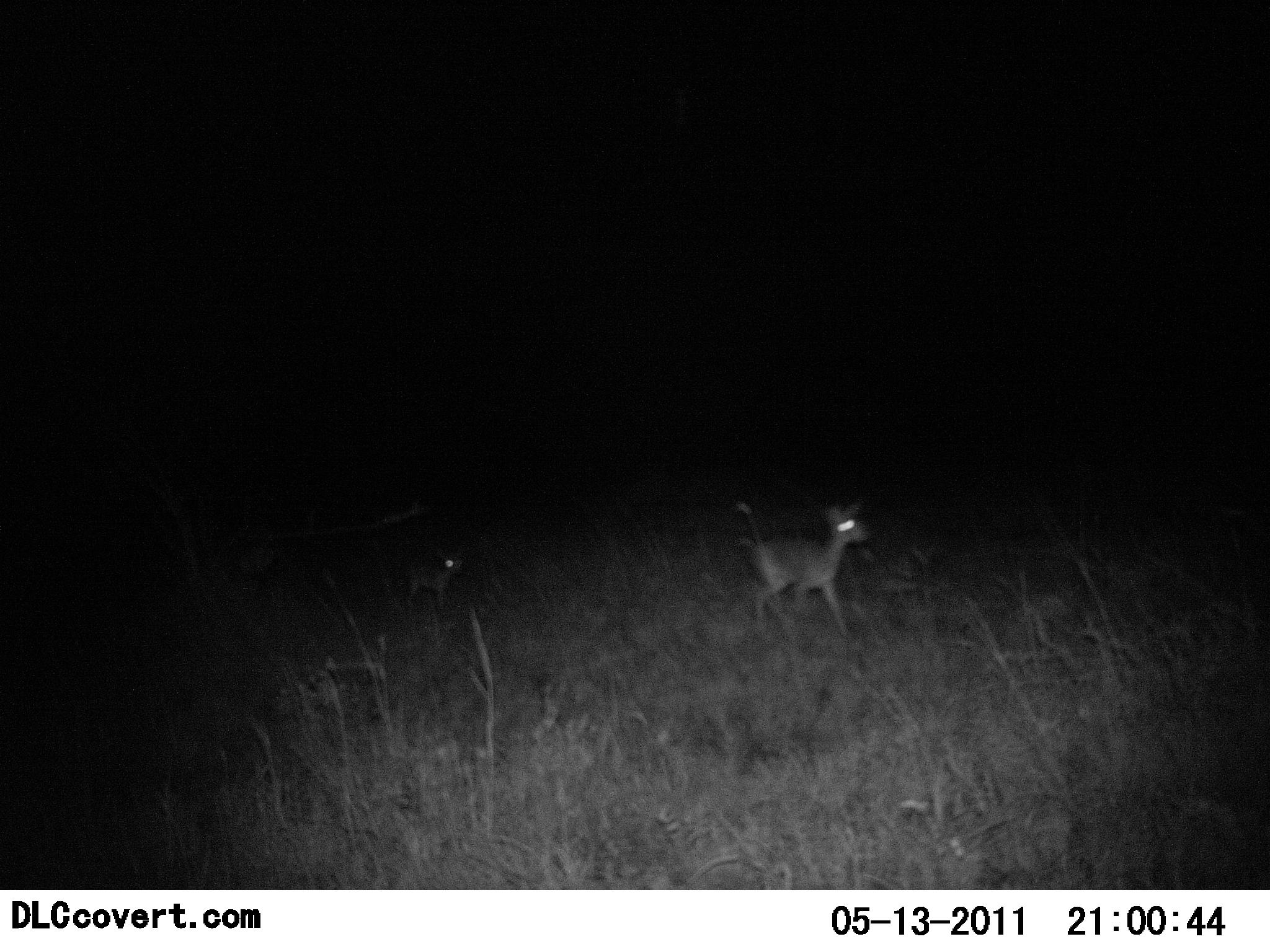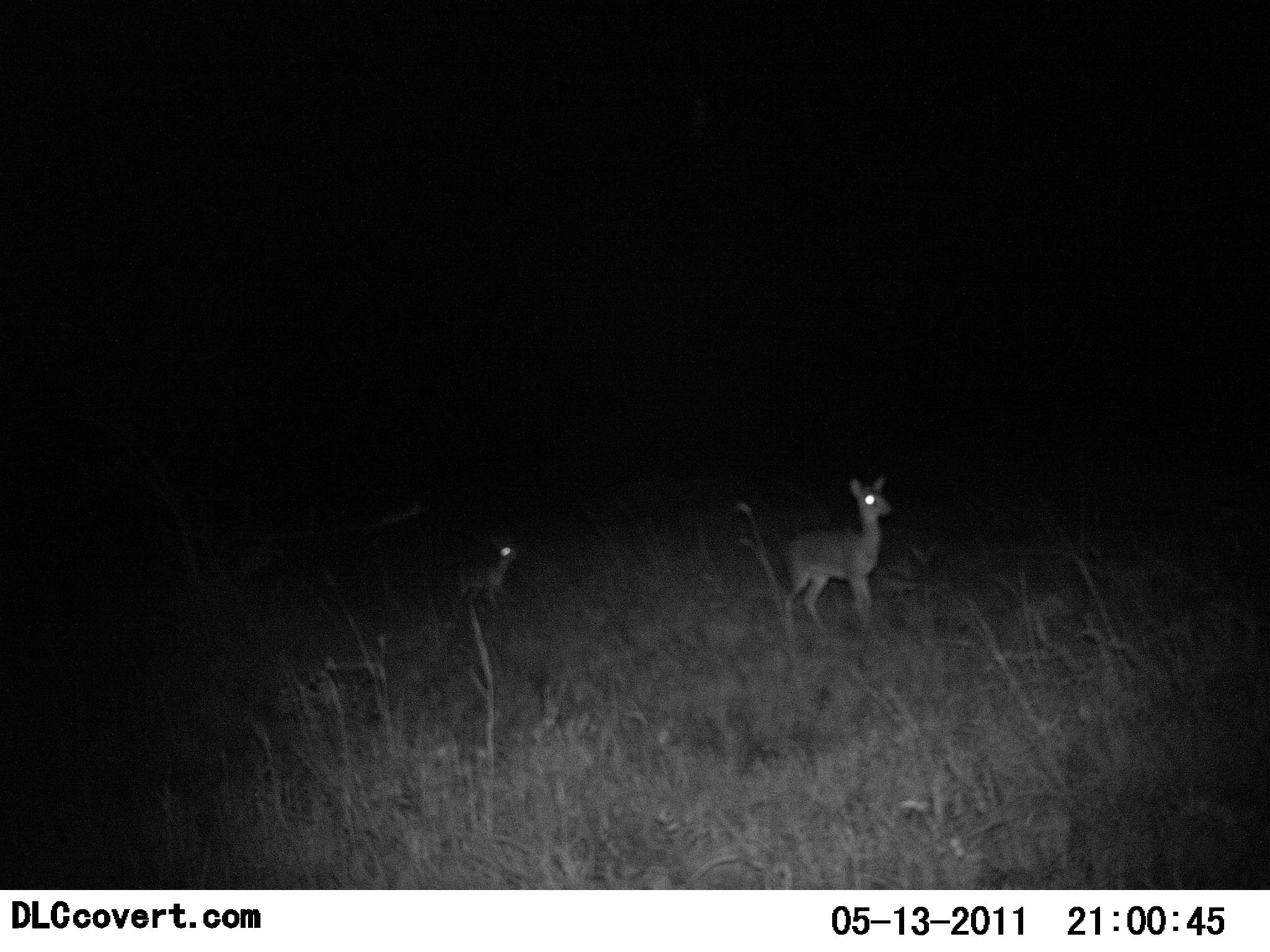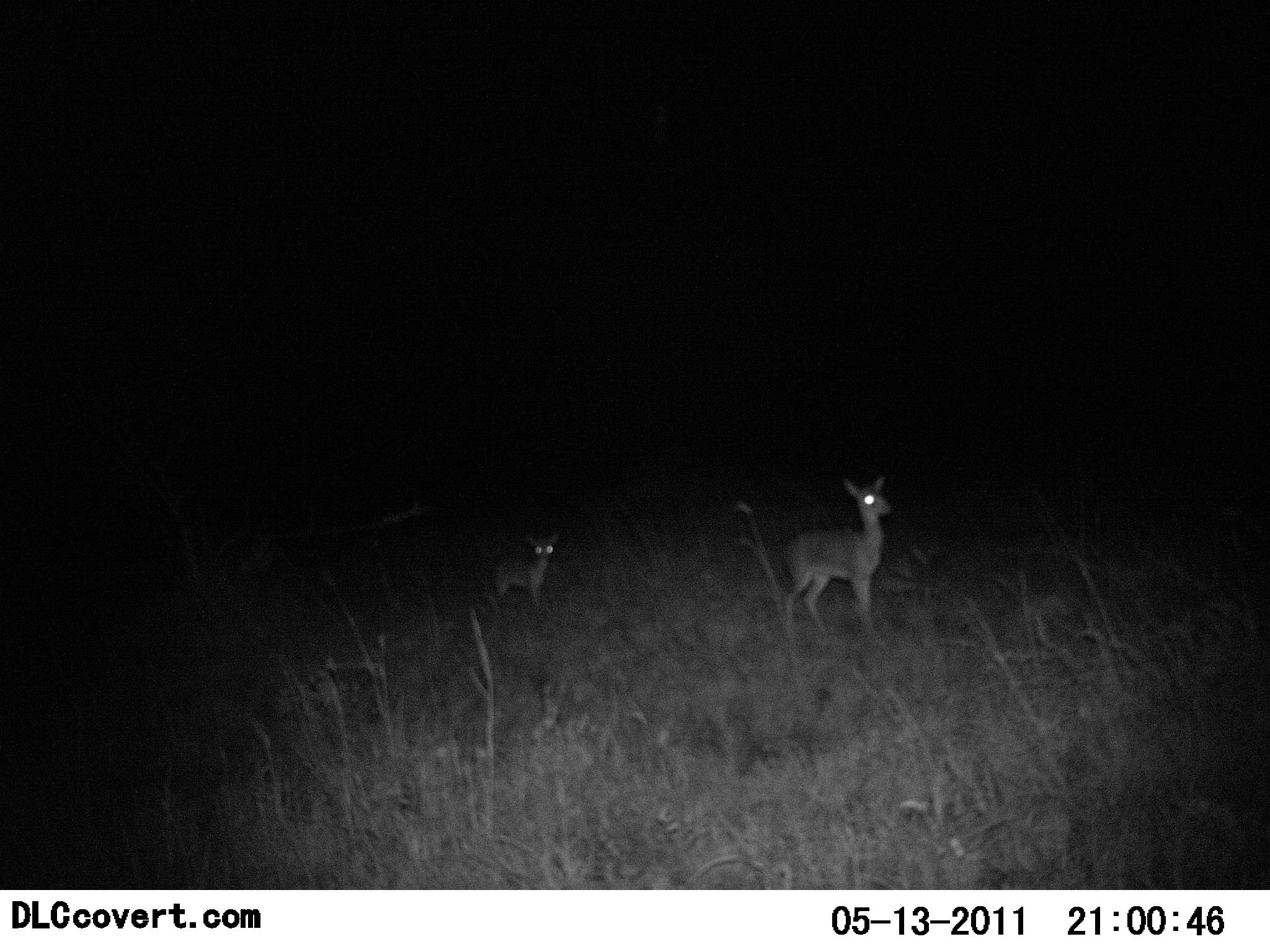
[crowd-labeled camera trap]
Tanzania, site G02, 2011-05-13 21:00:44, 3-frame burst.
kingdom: Animalia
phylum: Chordata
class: Mammalia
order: Artiodactyla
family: Bovidae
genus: Madoqua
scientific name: Madoqua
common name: dikdik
Dikdik (Madoqua), count 2. Behavior (volunteer vote fractions): standing 0%, resting 0%, moving 100%, interacting 0%. Young present (vote fraction): 64%. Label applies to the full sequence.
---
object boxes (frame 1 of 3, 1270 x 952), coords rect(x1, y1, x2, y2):
animal: rect(742, 501, 873, 641); rect(404, 553, 466, 614)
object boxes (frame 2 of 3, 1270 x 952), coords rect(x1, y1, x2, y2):
animal: rect(778, 475, 896, 637); rect(454, 536, 519, 618)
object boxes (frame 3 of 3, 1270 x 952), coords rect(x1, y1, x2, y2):
animal: rect(781, 475, 893, 641); rect(490, 530, 561, 613)